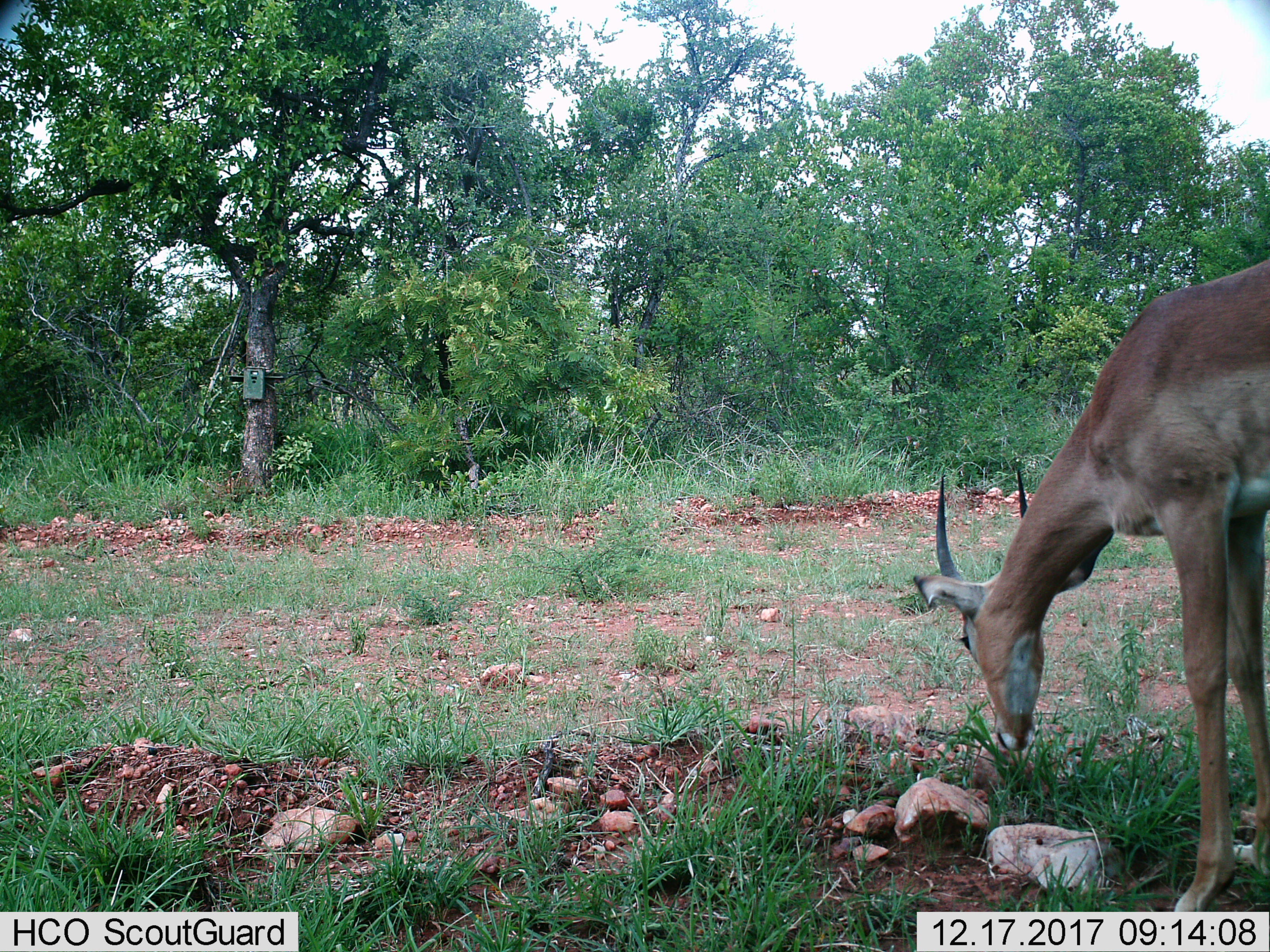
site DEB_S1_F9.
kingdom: Animalia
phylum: Chordata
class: Mammalia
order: Artiodactyla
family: Bovidae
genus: Aepyceros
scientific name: Aepyceros melampus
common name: impala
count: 1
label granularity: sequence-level